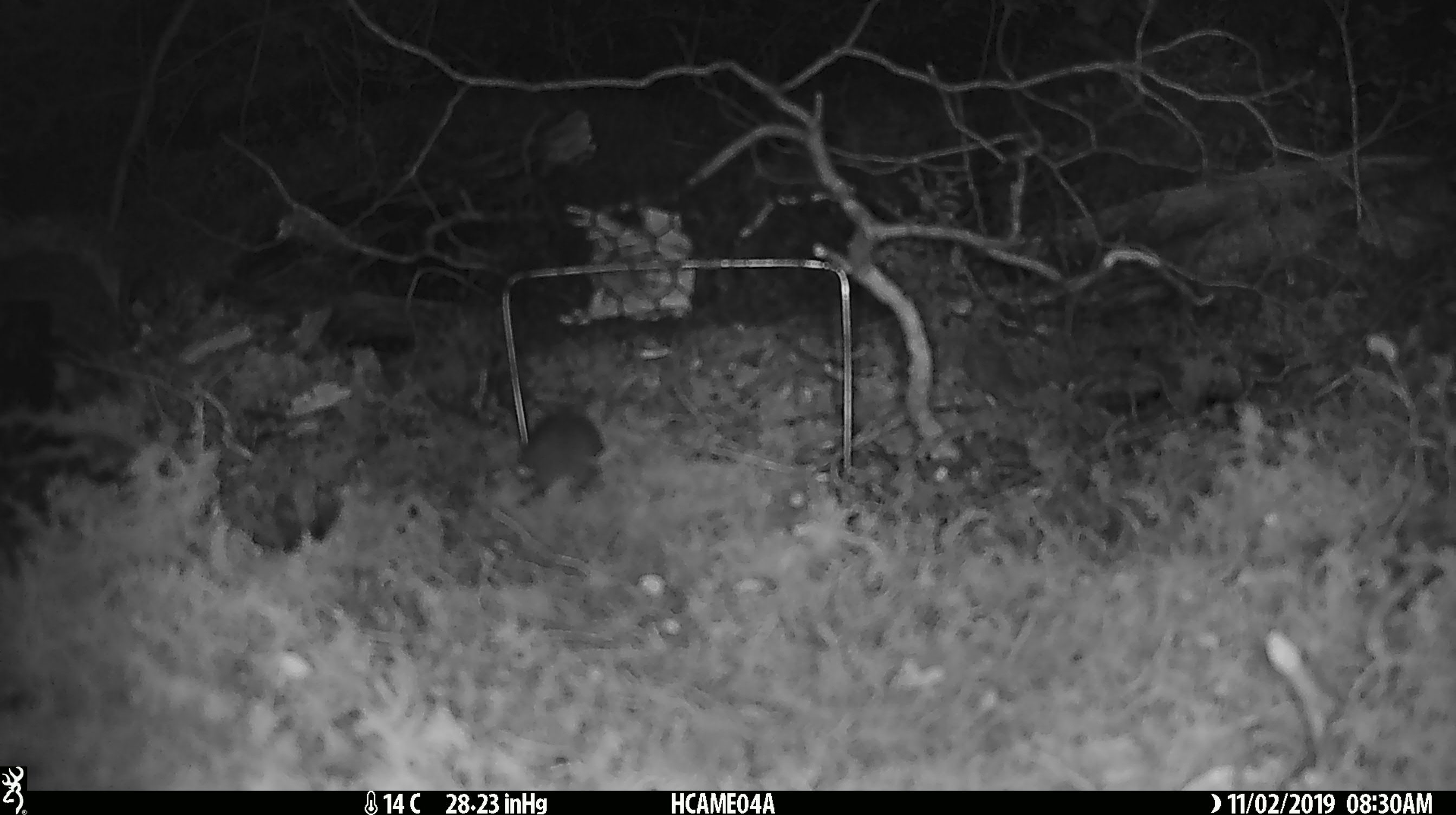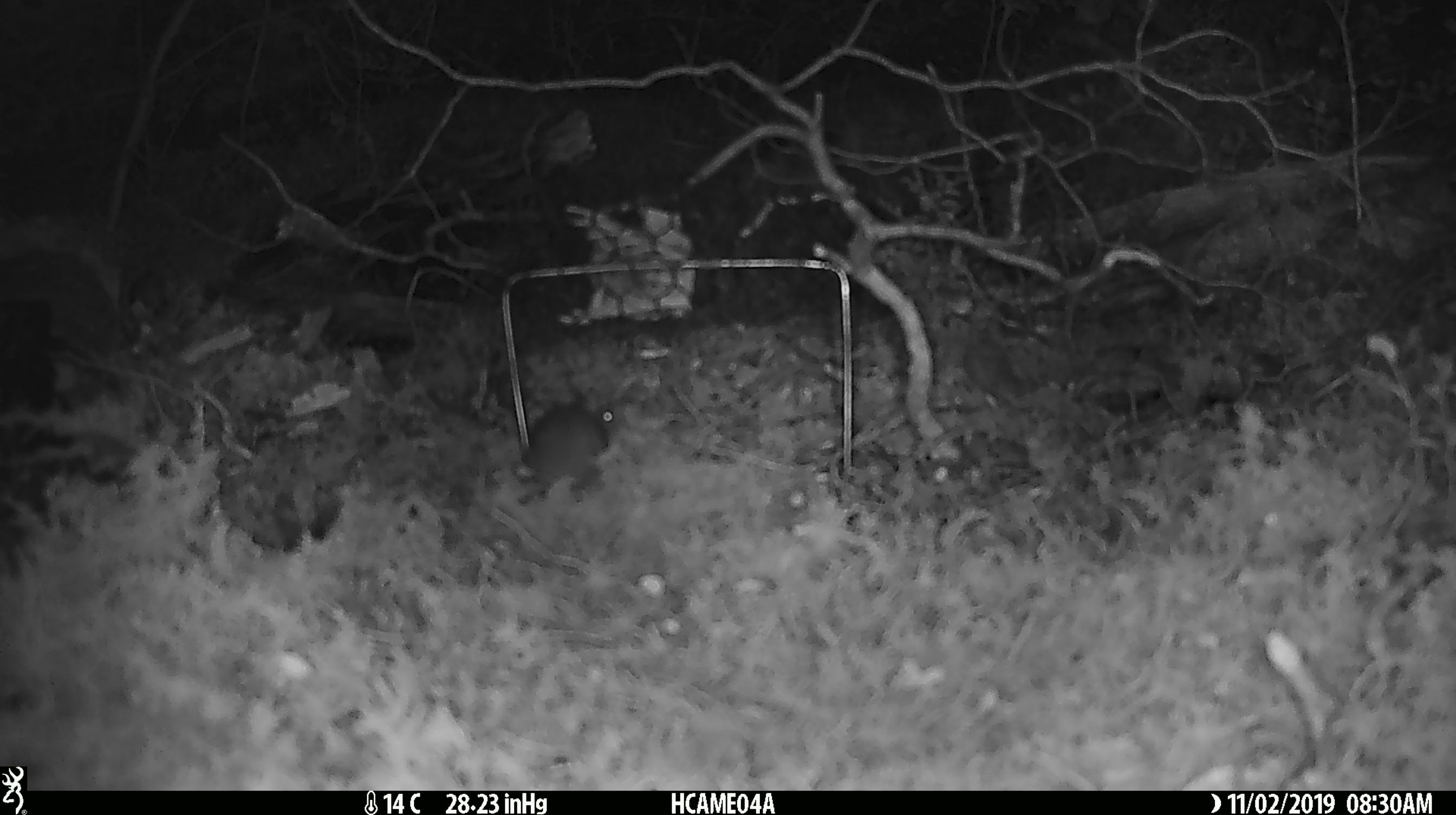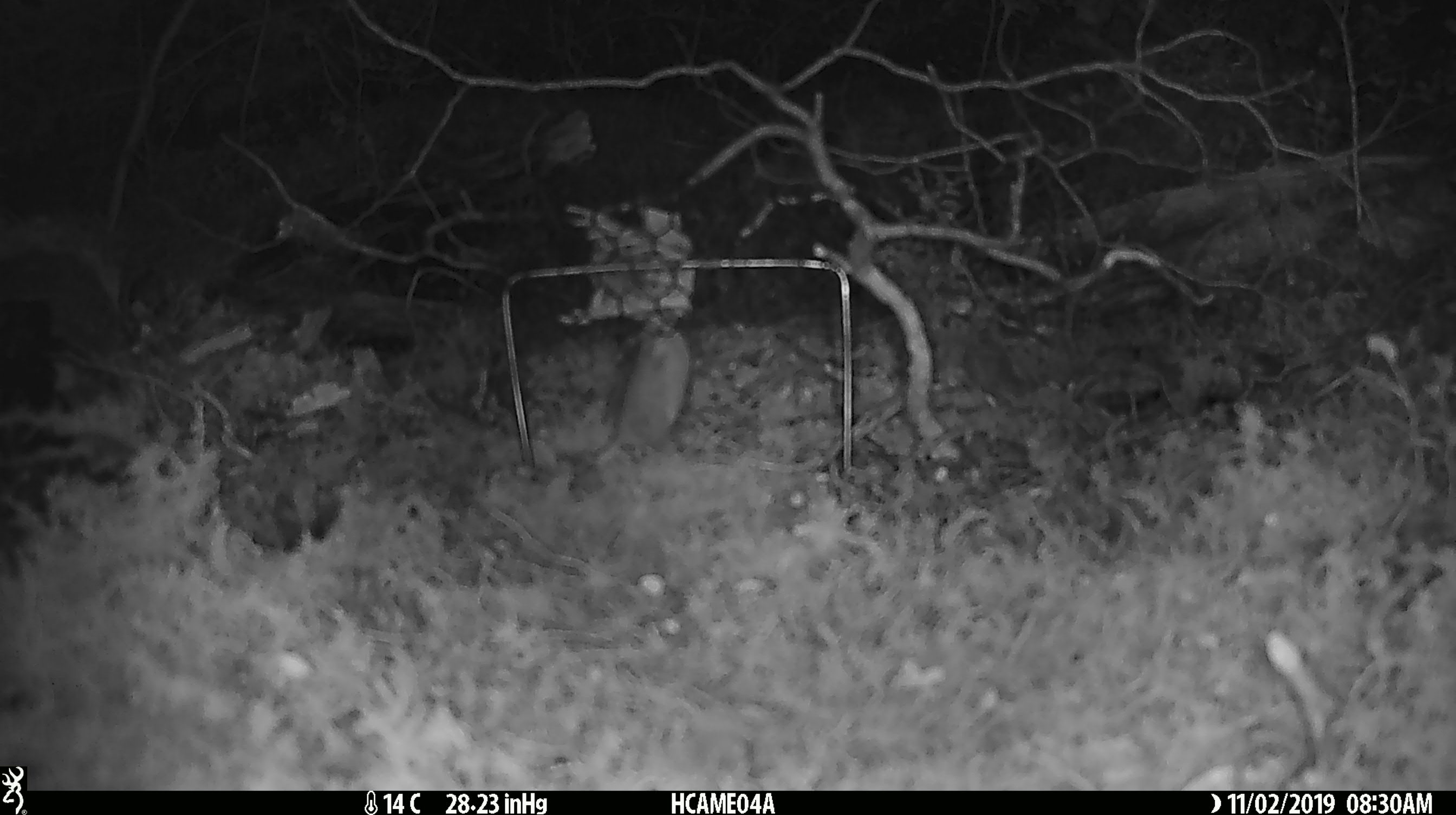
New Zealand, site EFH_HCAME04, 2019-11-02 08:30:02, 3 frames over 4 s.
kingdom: Animalia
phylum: Chordata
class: Mammalia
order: Rodentia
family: Muridae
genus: Mus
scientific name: Mus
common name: mouse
Mouse (Mus).